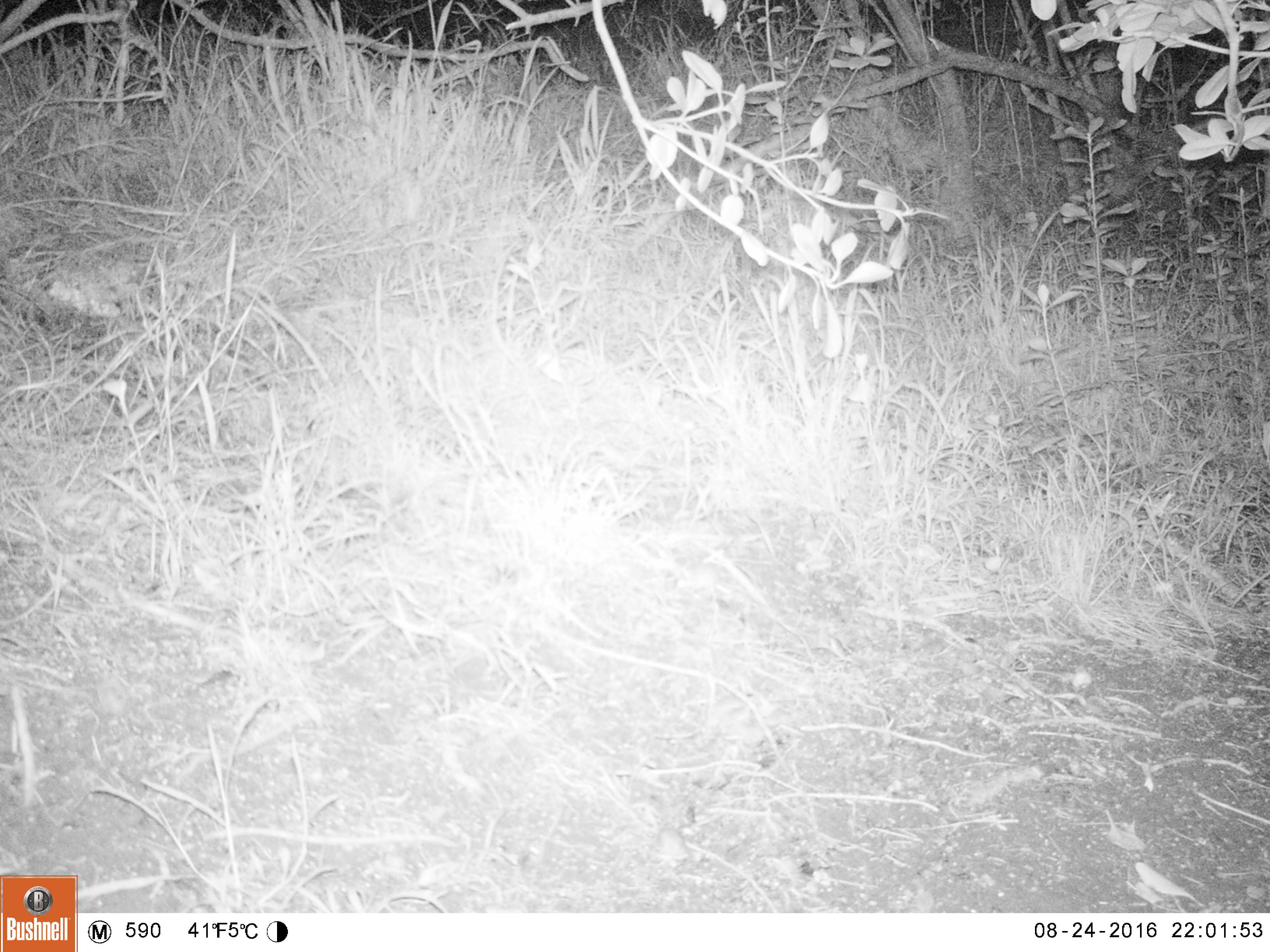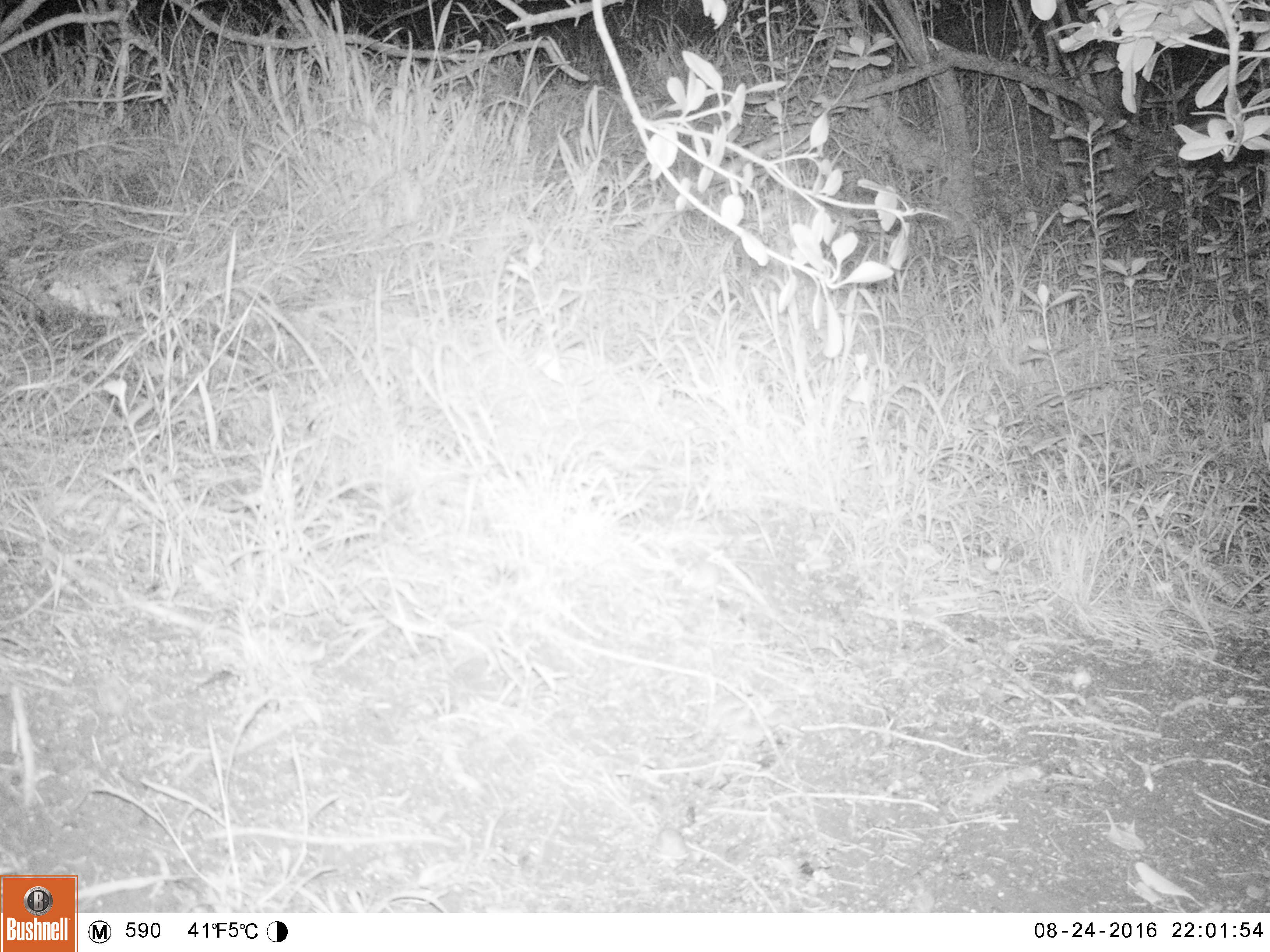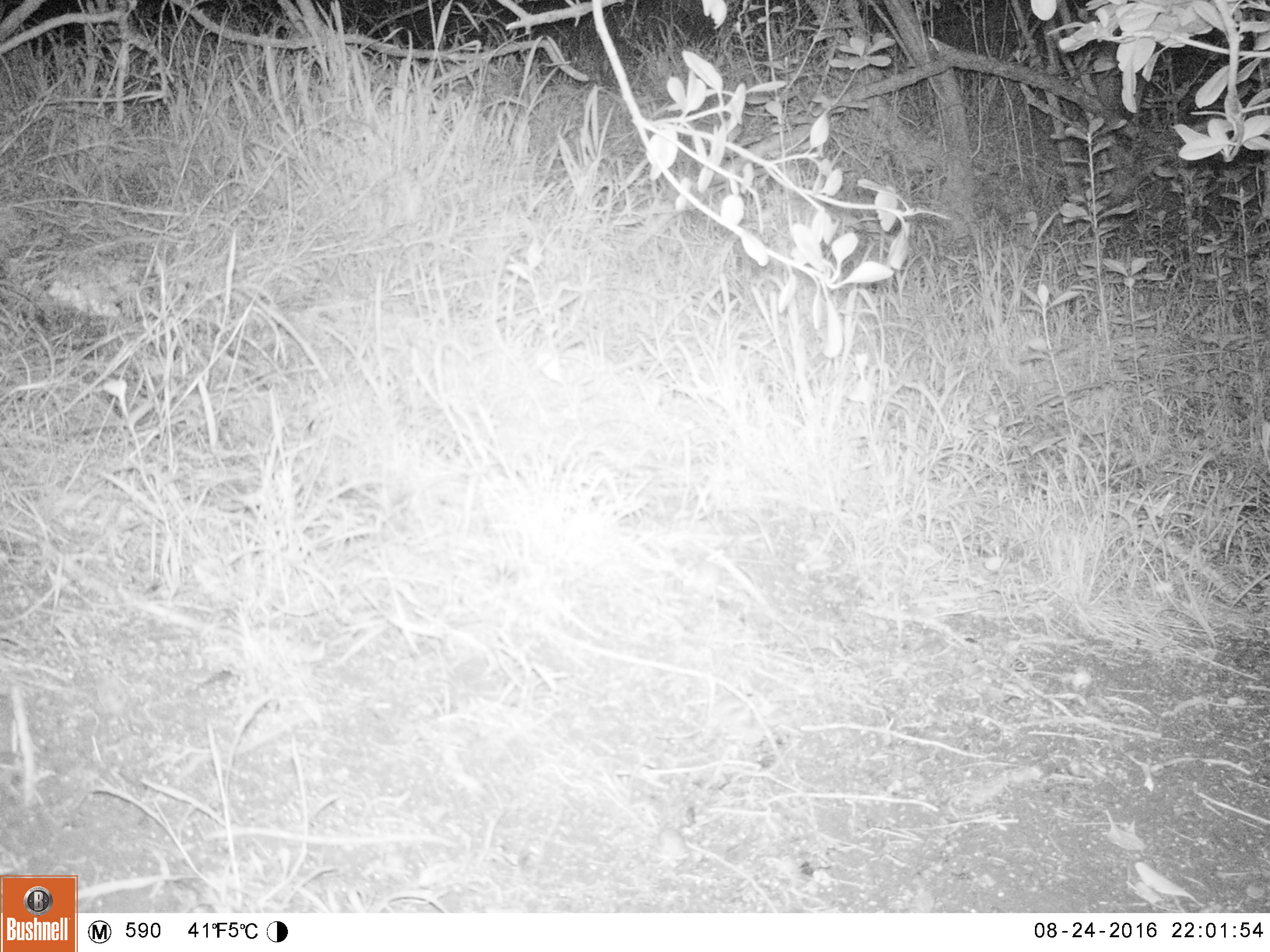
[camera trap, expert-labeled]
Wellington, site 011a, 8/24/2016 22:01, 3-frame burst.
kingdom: Animalia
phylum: Chordata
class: Mammalia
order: Rodentia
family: Muridae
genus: Mus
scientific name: Mus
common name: mouse